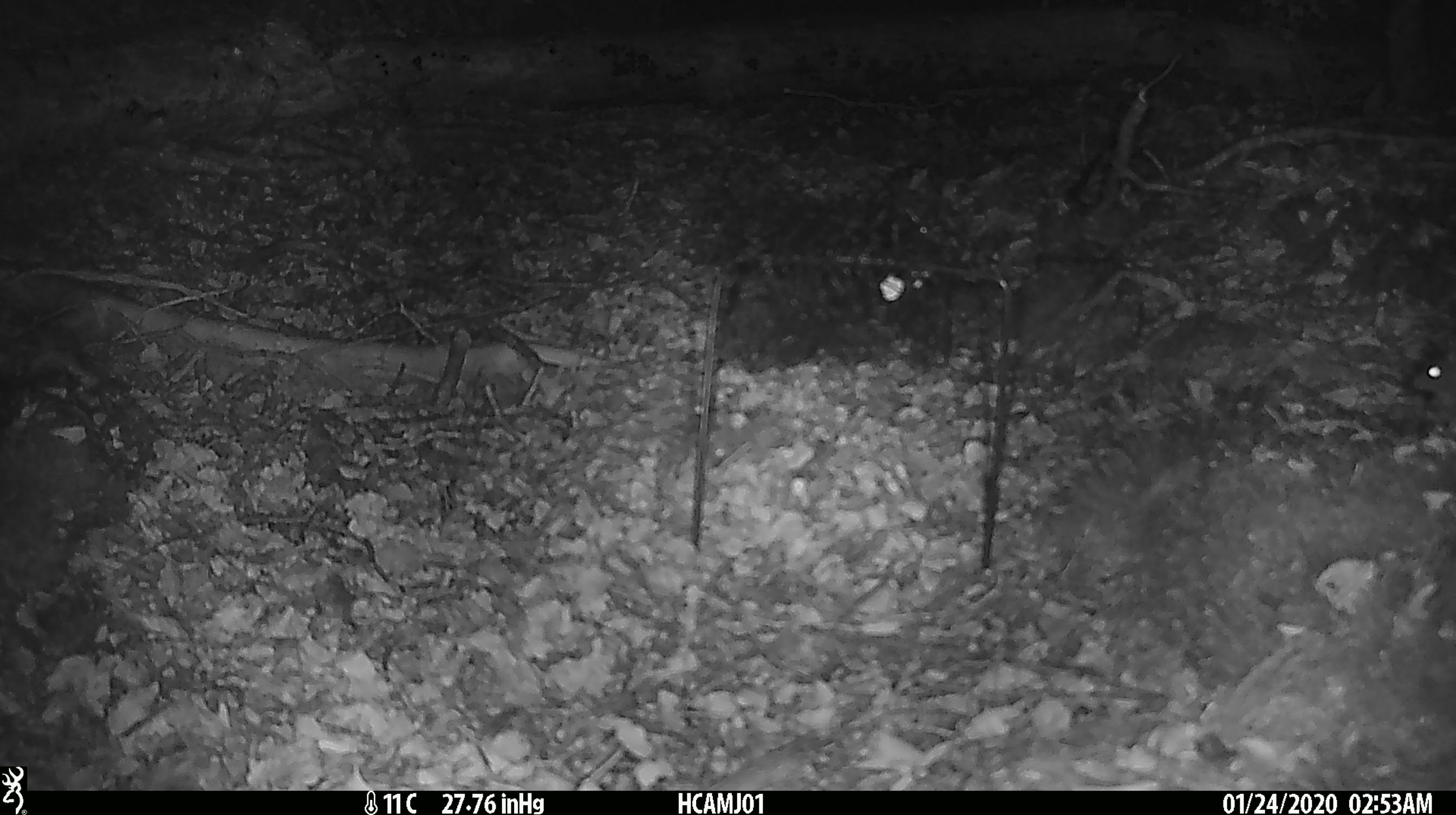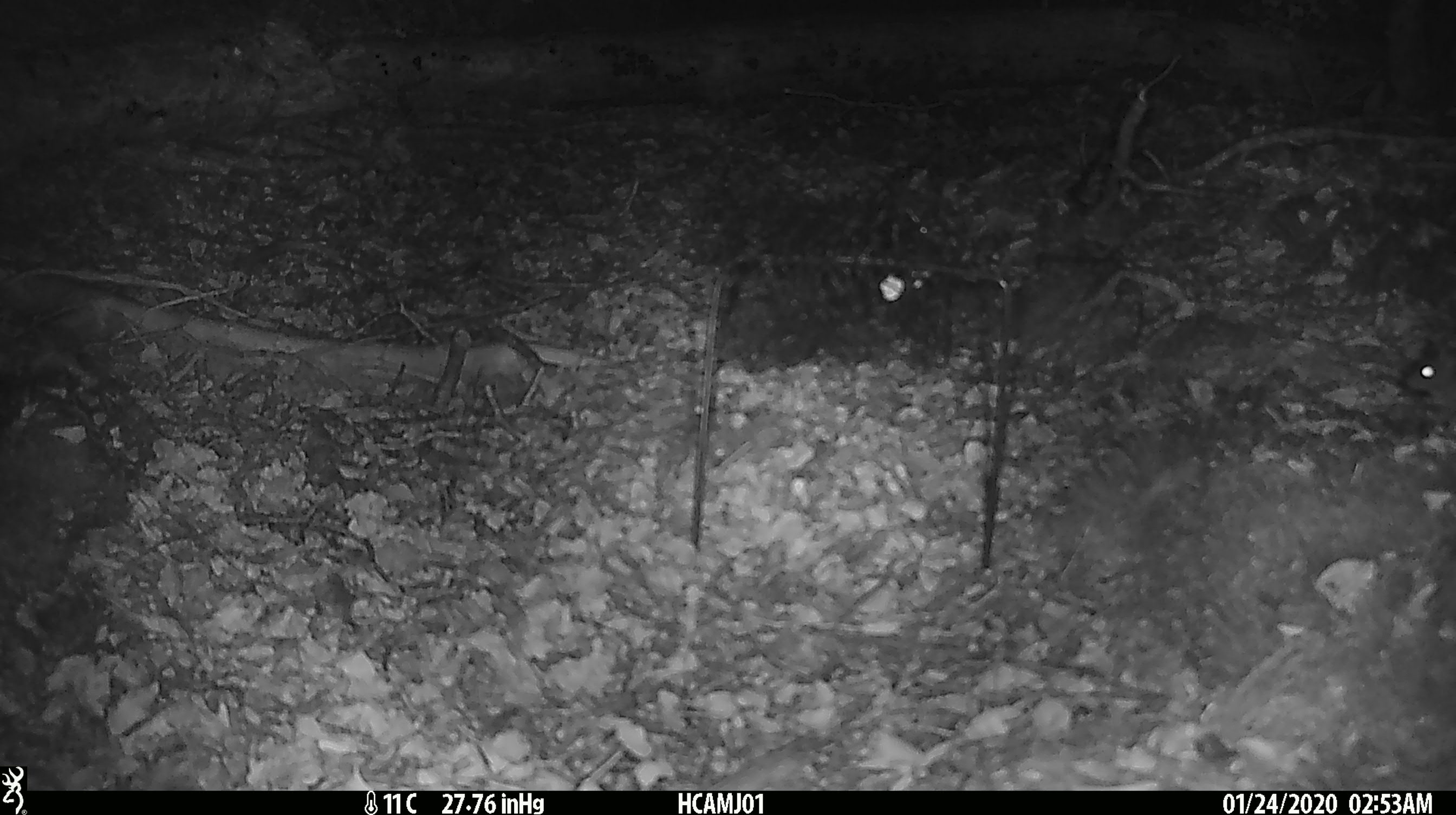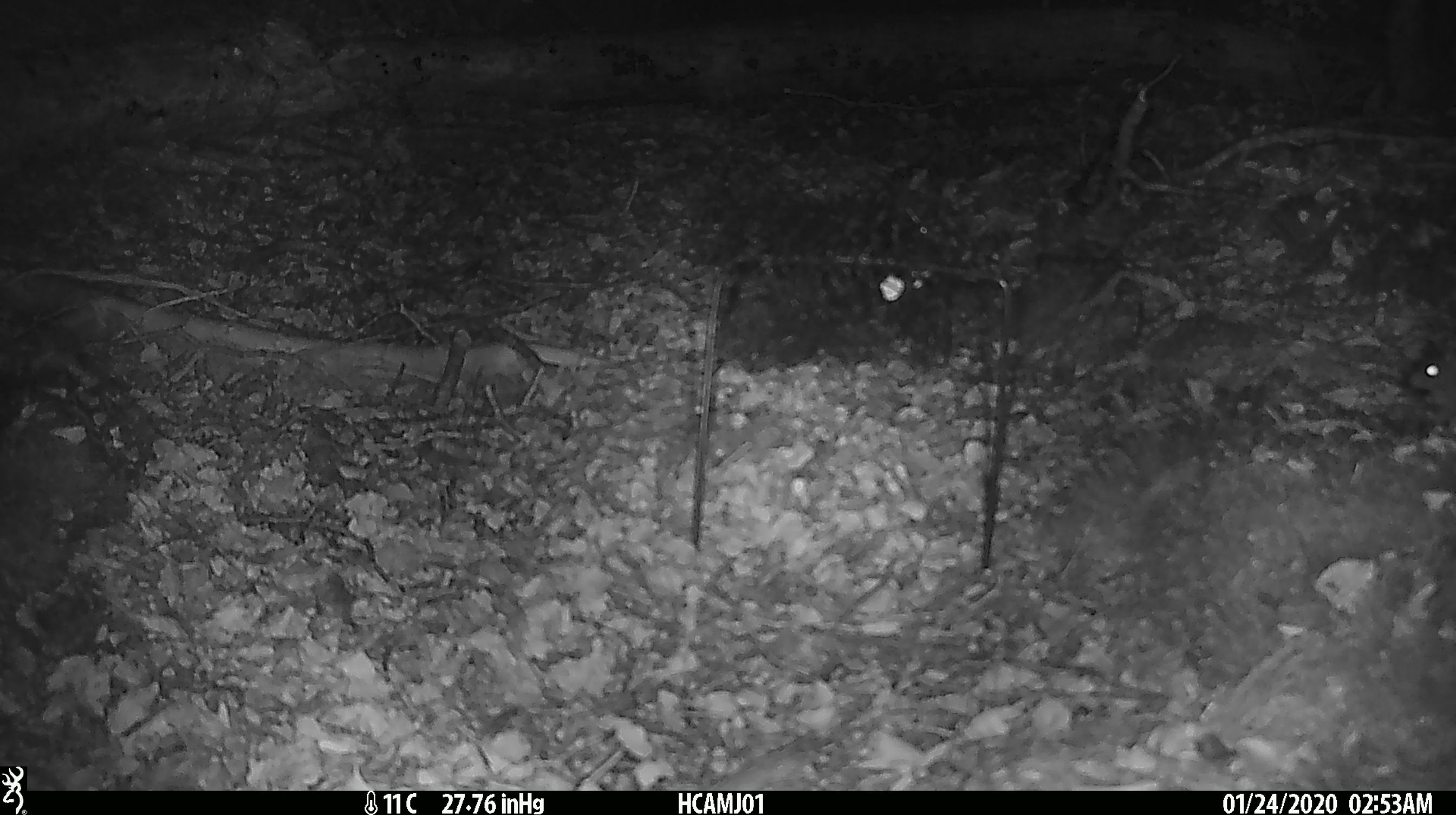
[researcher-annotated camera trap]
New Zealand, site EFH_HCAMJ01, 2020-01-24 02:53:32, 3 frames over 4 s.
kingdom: Animalia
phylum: Chordata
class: Mammalia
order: Rodentia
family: Muridae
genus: Mus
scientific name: Mus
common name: mouse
Mouse (Mus).